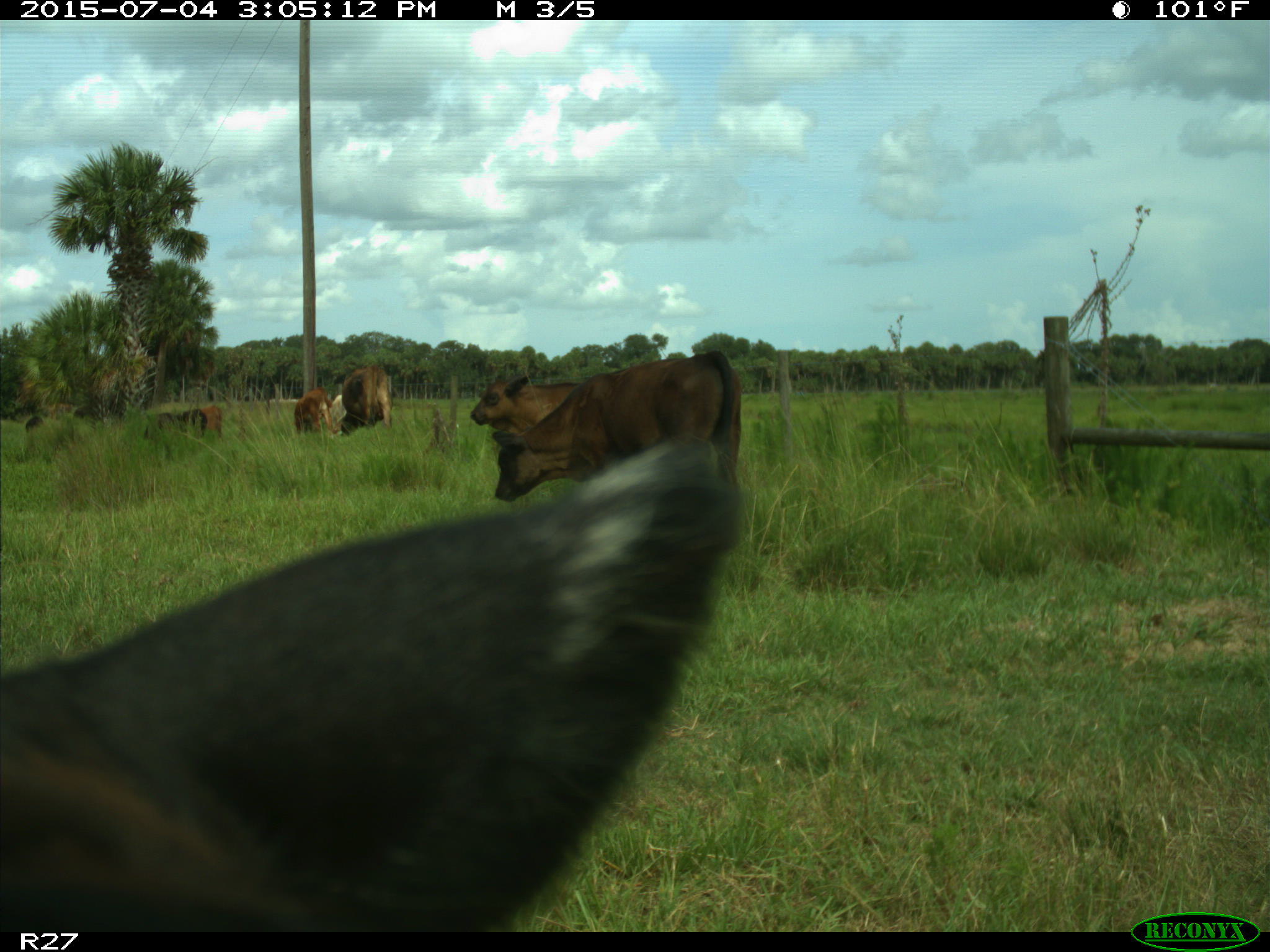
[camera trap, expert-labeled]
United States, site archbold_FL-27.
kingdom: Animalia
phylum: Chordata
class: Mammalia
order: Artiodactyla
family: Bovidae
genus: Bos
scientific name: Bos taurus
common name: domestic cow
Bos taurus (domestic cow).